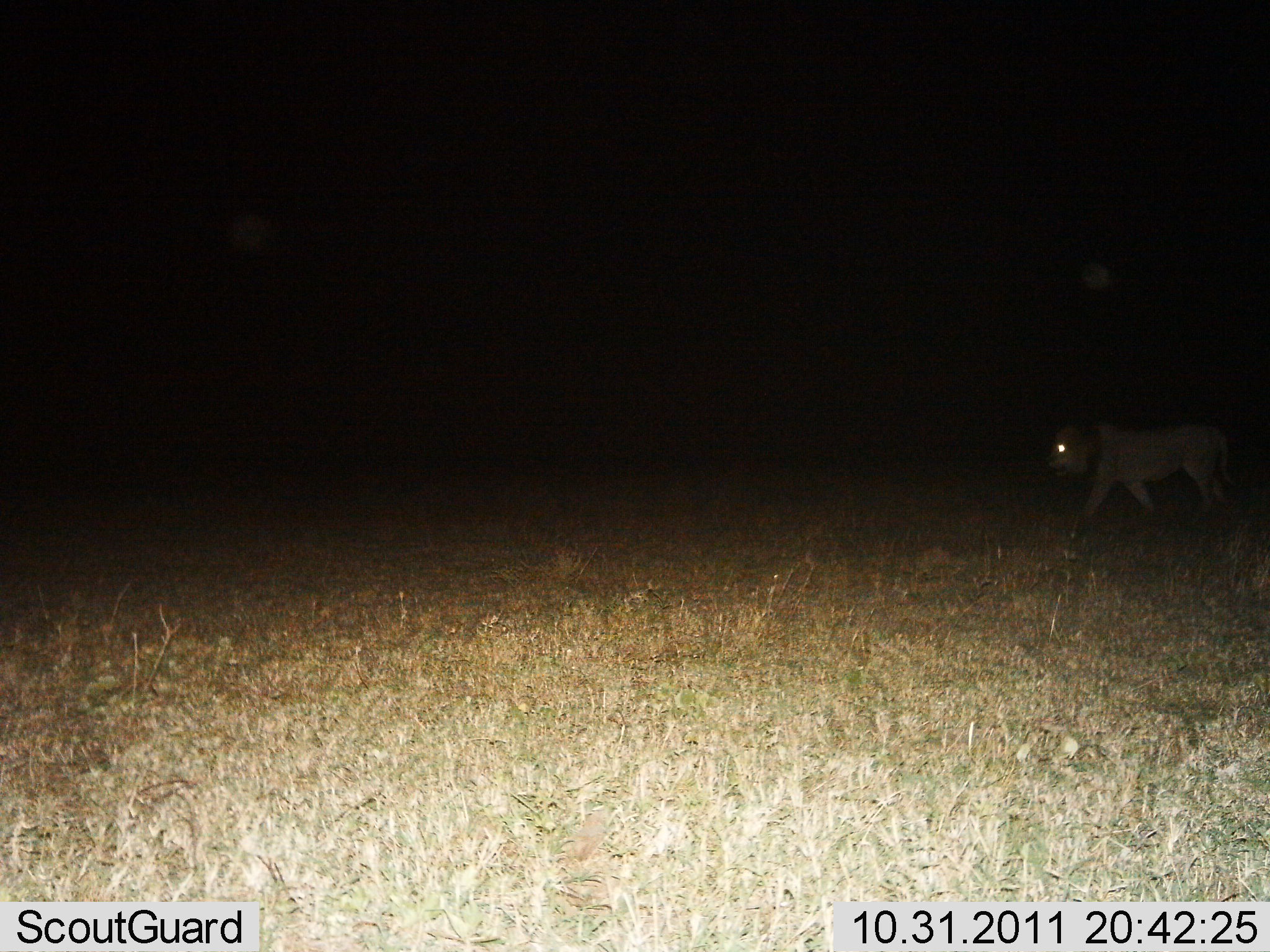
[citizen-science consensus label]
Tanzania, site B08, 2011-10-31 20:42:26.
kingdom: Animalia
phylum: Chordata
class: Mammalia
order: Carnivora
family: Felidae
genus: Panthera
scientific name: Panthera leo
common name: lion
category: lionmale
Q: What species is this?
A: Lionmale (lion) (Panthera leo).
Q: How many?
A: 1.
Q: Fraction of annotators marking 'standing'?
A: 0%.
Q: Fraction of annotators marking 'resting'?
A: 0%.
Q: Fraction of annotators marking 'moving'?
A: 100%.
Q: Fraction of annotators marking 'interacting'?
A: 0%.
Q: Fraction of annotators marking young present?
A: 0%.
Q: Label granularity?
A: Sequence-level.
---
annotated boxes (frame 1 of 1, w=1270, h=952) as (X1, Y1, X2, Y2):
animal: (1041, 419, 1233, 529)